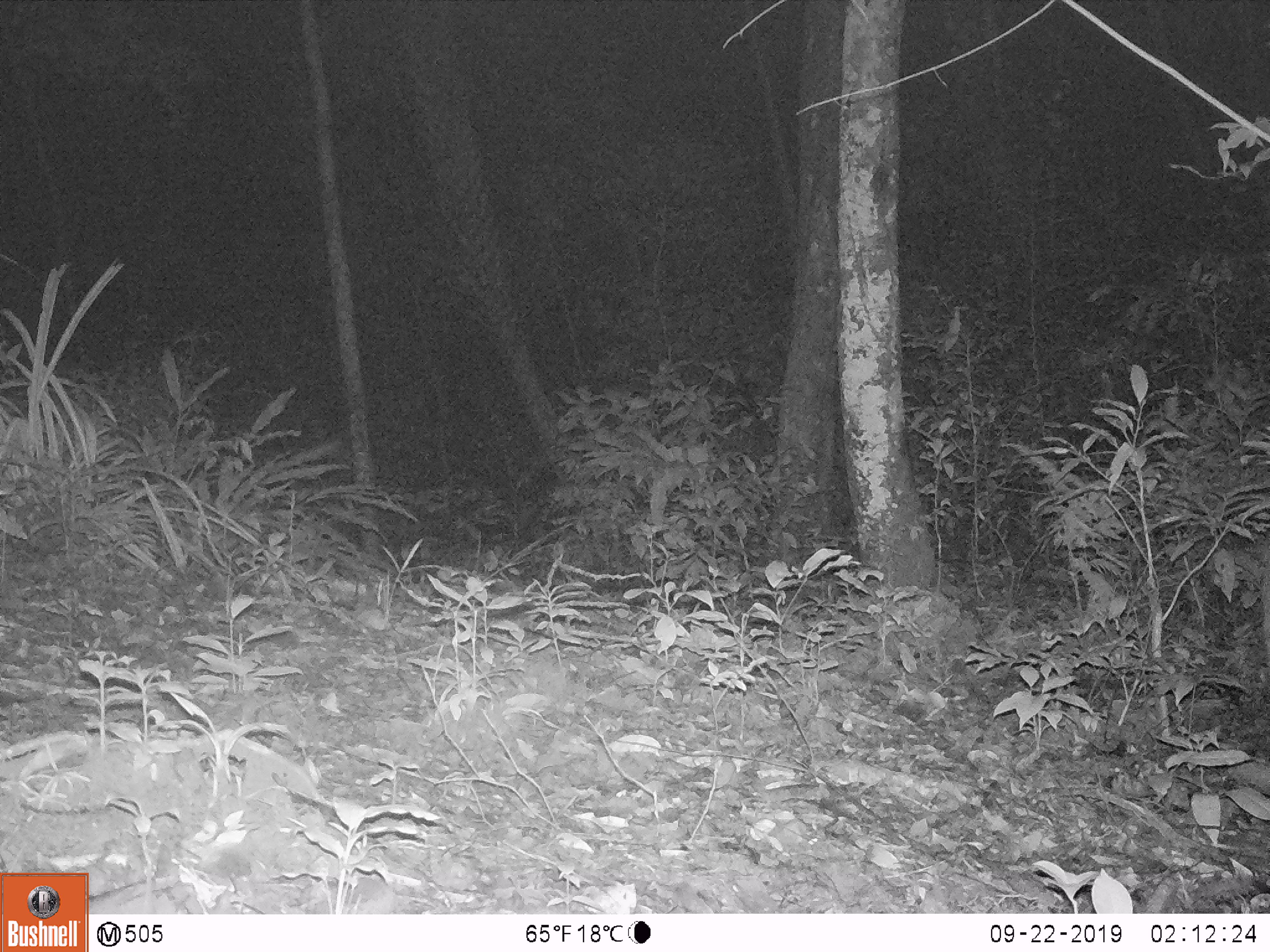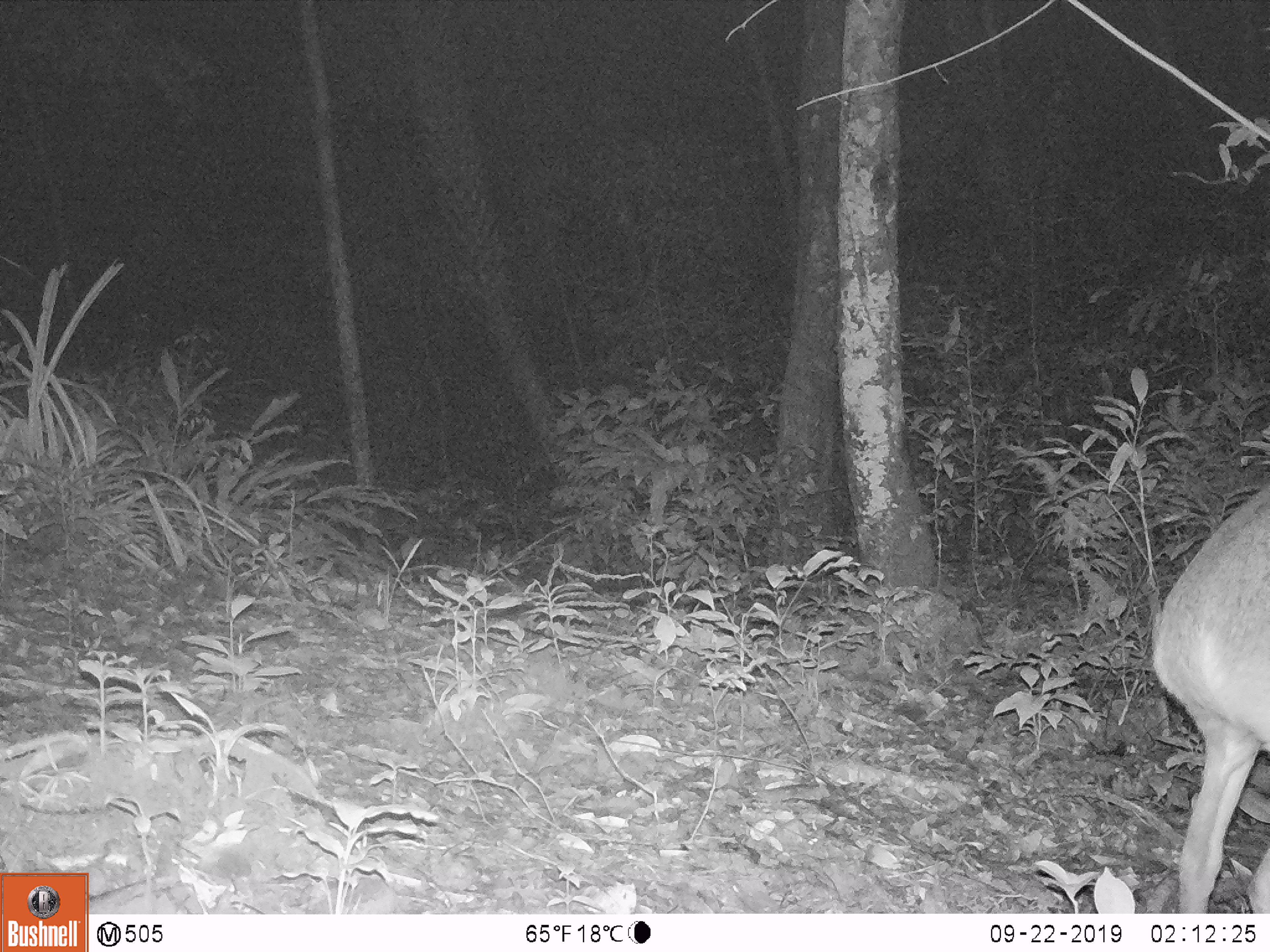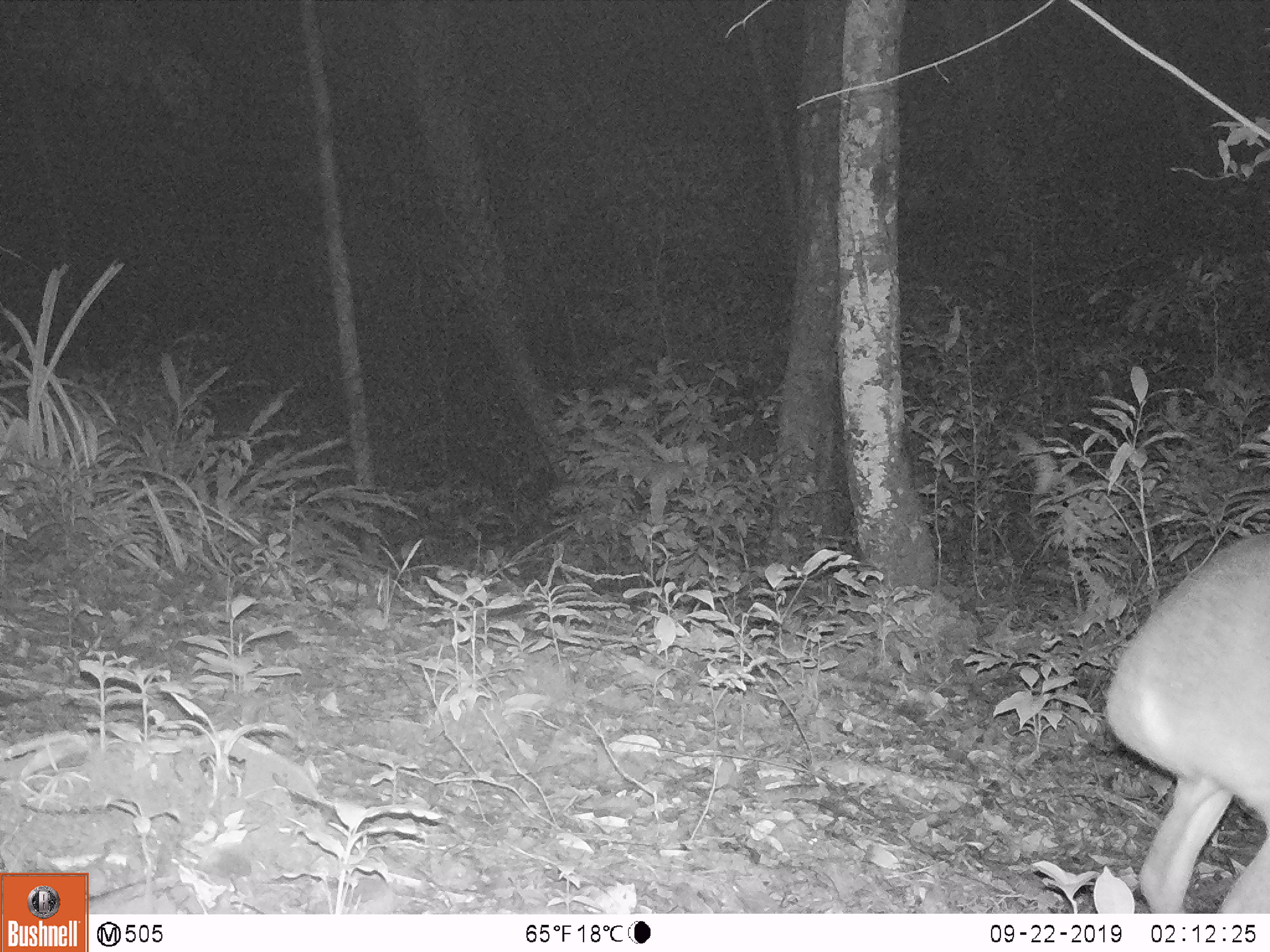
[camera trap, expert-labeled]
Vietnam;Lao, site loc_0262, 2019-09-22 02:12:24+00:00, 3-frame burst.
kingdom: Animalia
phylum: Chordata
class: Mammalia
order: Artiodactyla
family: Cervidae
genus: Muntiacus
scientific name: Muntiacus vuquangensis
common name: large-antlered muntjac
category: large antlered muntjac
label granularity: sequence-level